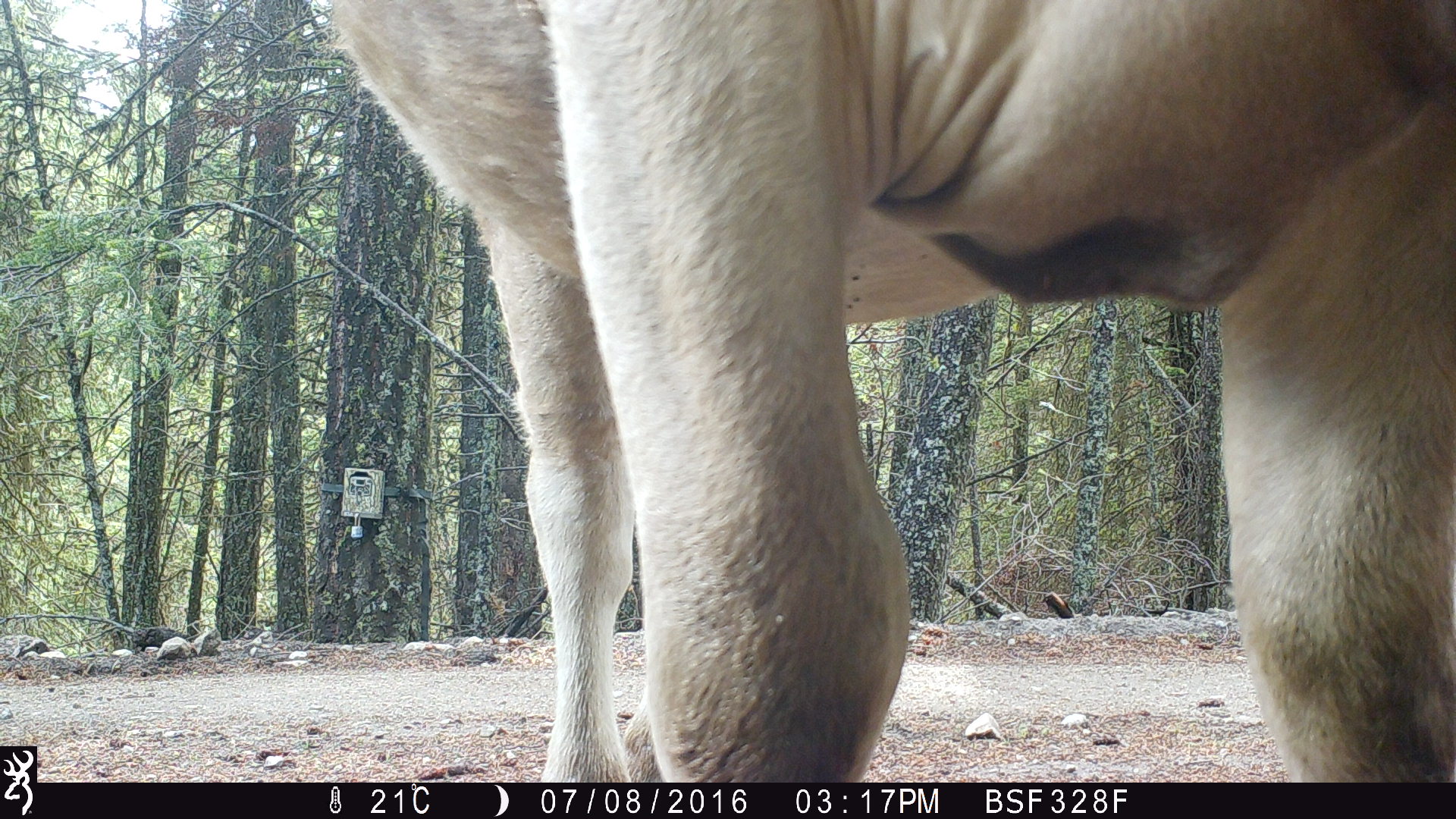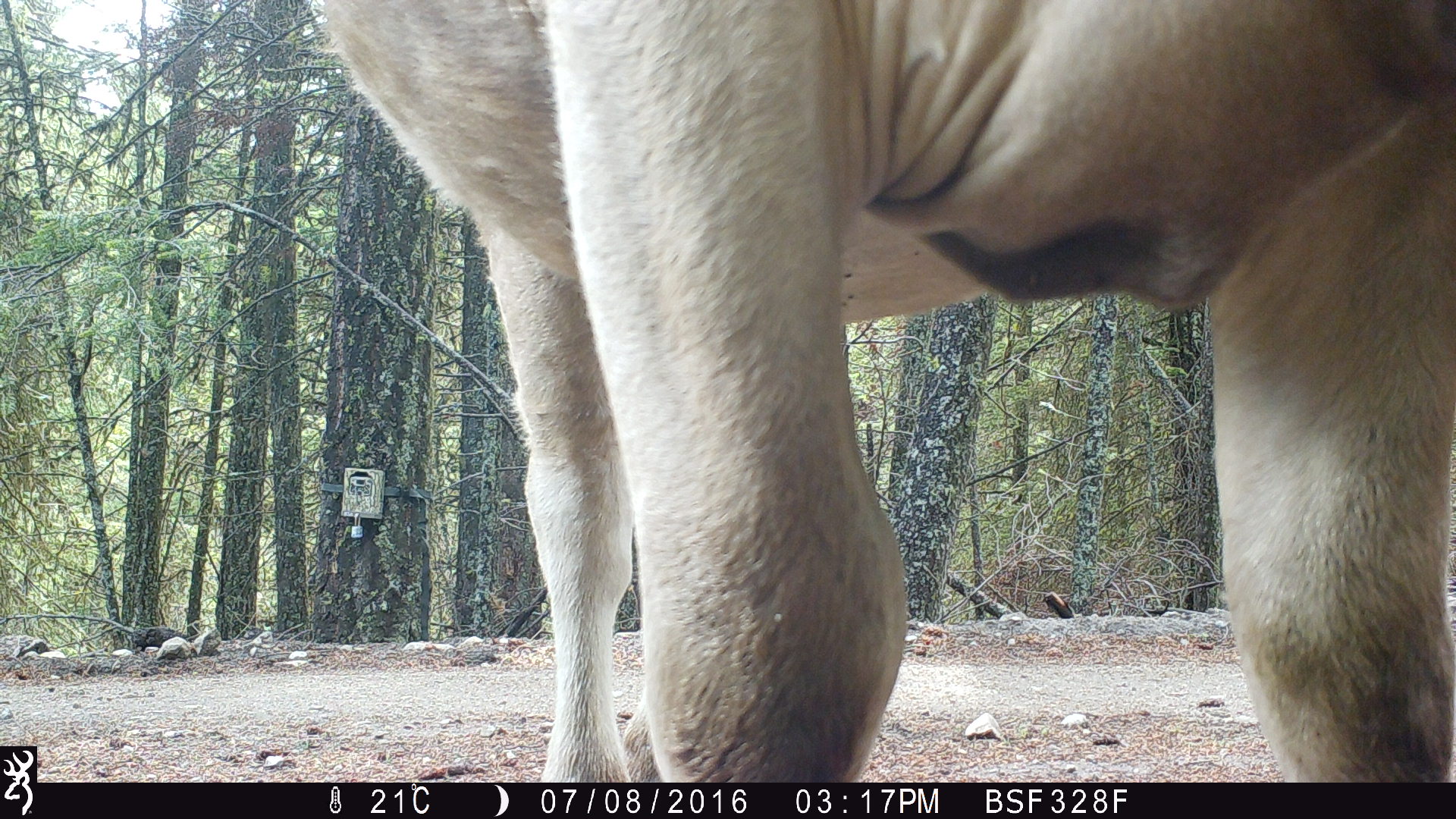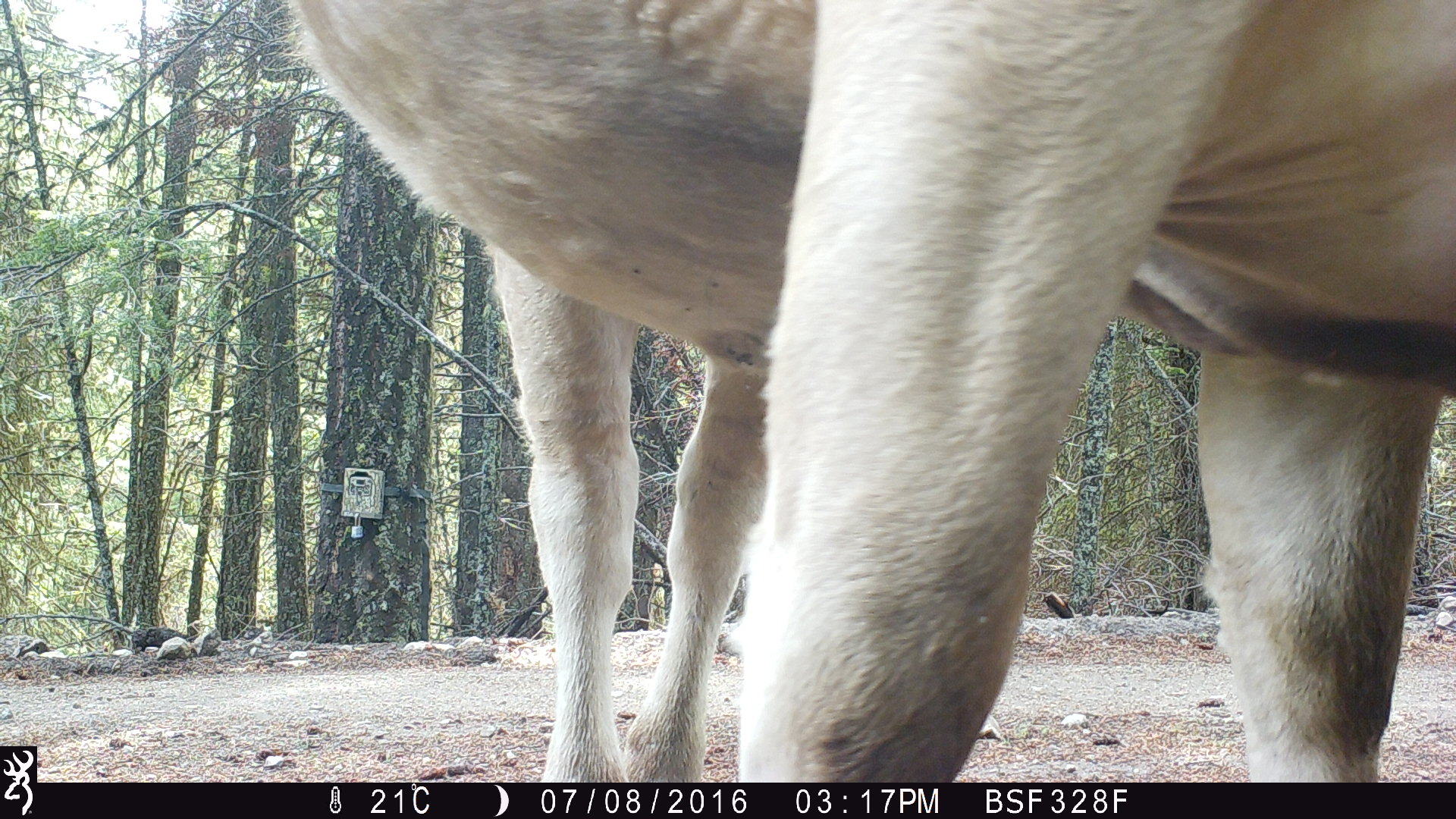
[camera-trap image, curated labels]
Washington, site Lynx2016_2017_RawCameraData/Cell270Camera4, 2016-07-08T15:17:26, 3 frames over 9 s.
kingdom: Animalia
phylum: Chordata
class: Mammalia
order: Artiodactyla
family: Bovidae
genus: Bos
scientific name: Bos taurus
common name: domestic cattle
Domestic cattle (Bos taurus). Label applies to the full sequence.